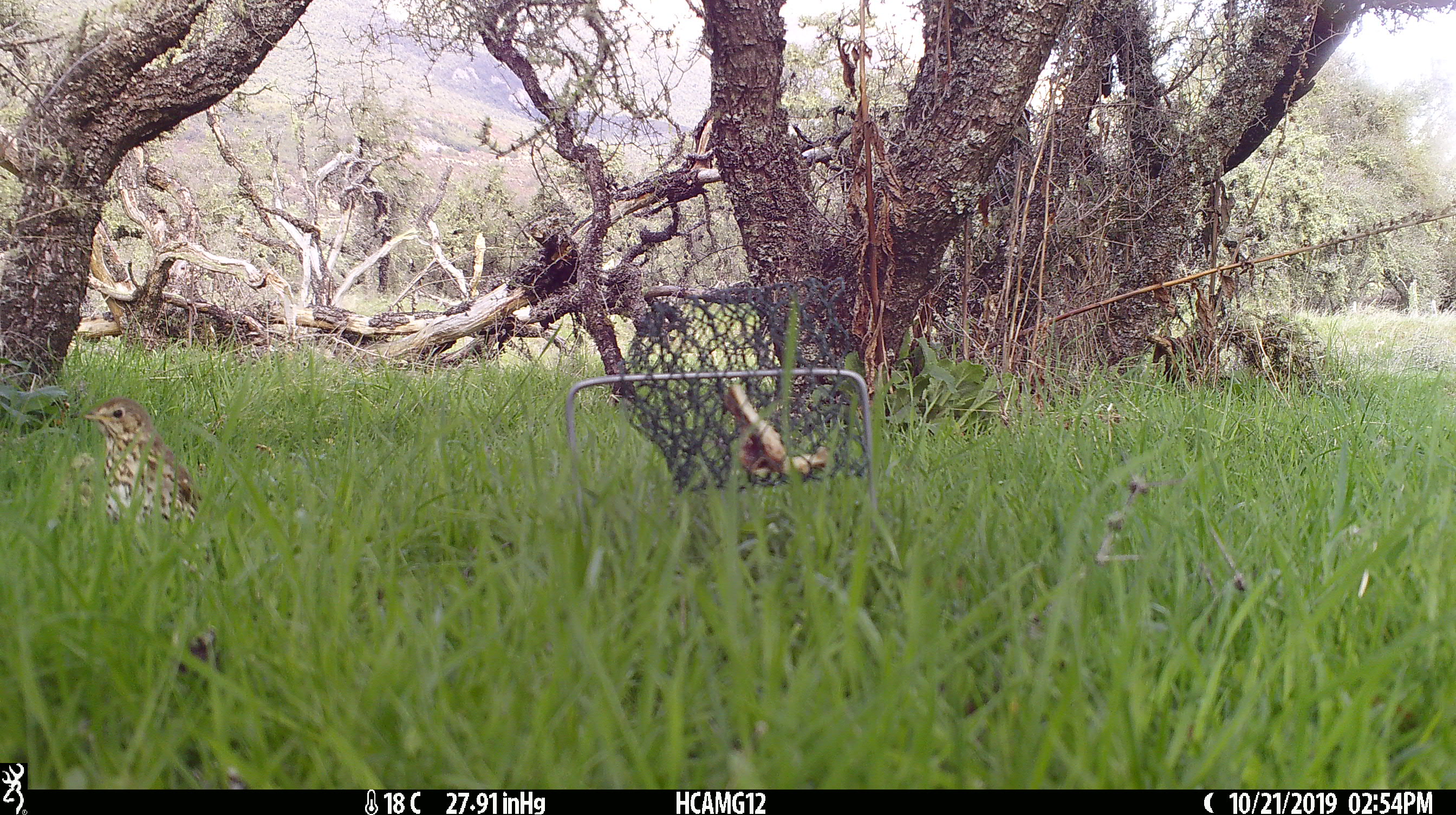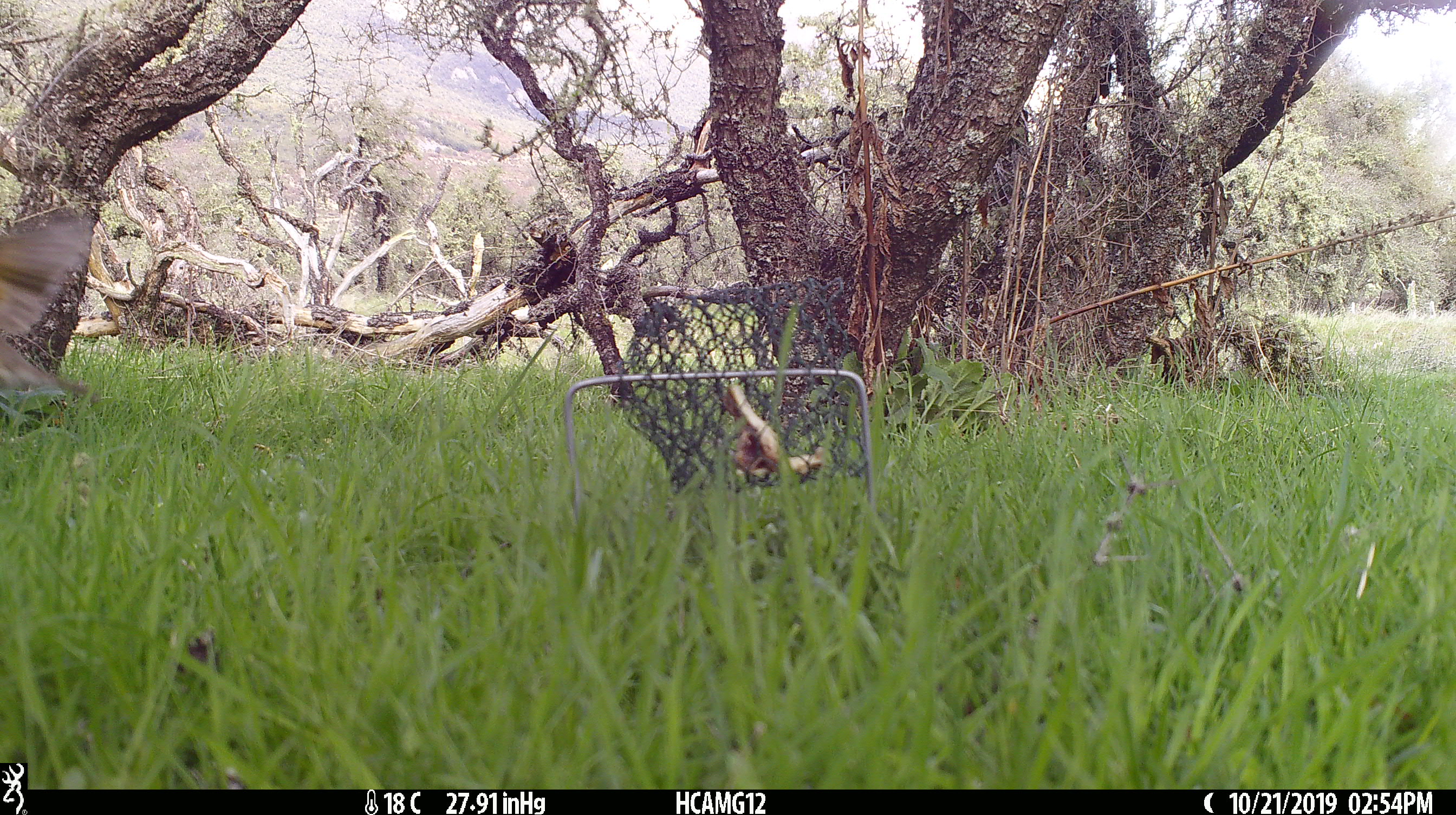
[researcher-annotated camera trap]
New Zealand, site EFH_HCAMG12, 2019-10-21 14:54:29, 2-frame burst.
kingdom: Animalia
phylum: Chordata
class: Aves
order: Passeriformes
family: Turdidae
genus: Turdus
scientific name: Turdus philomelos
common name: song thrush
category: thrush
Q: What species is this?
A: Thrush (song thrush) (Turdus philomelos).